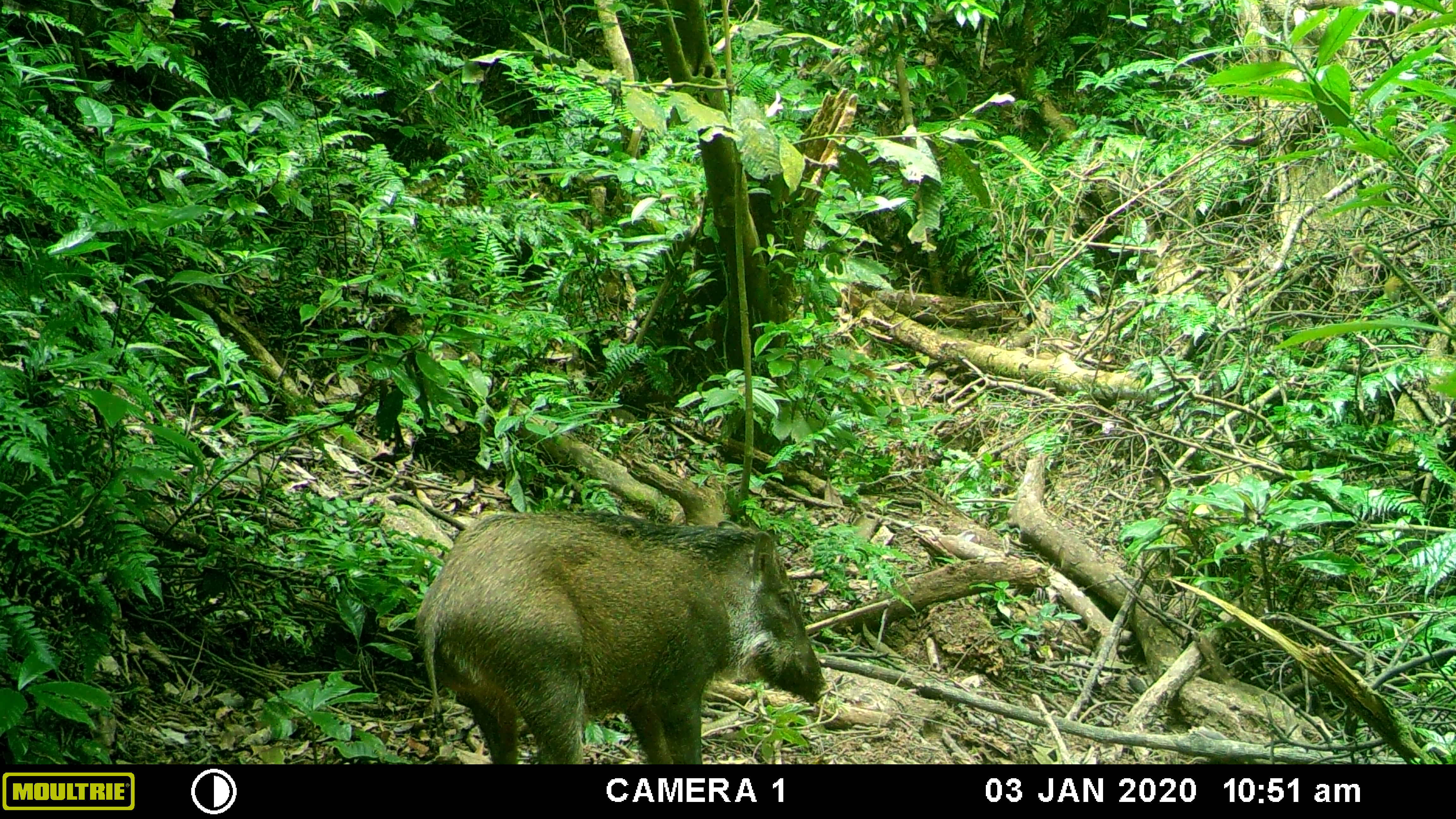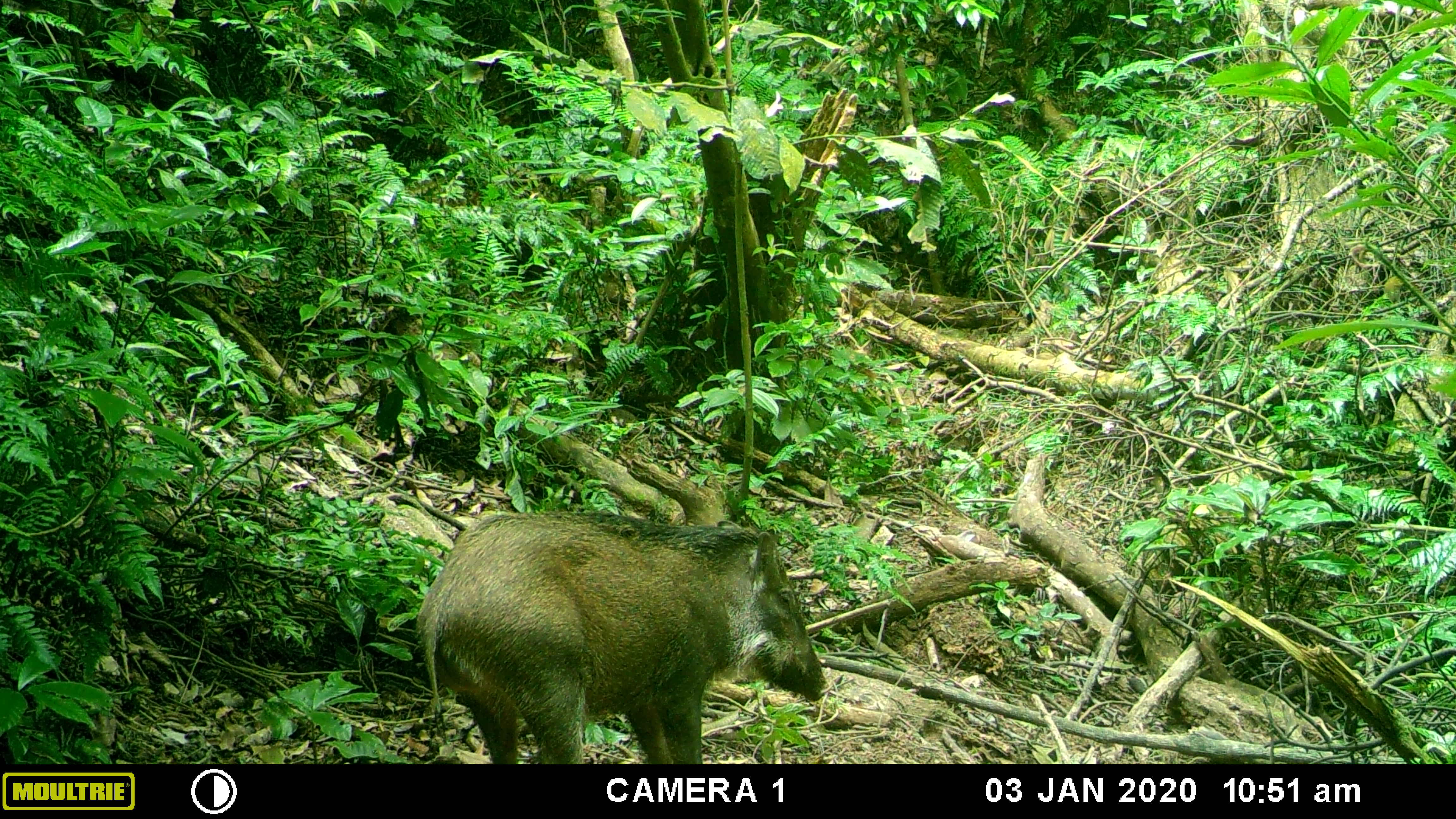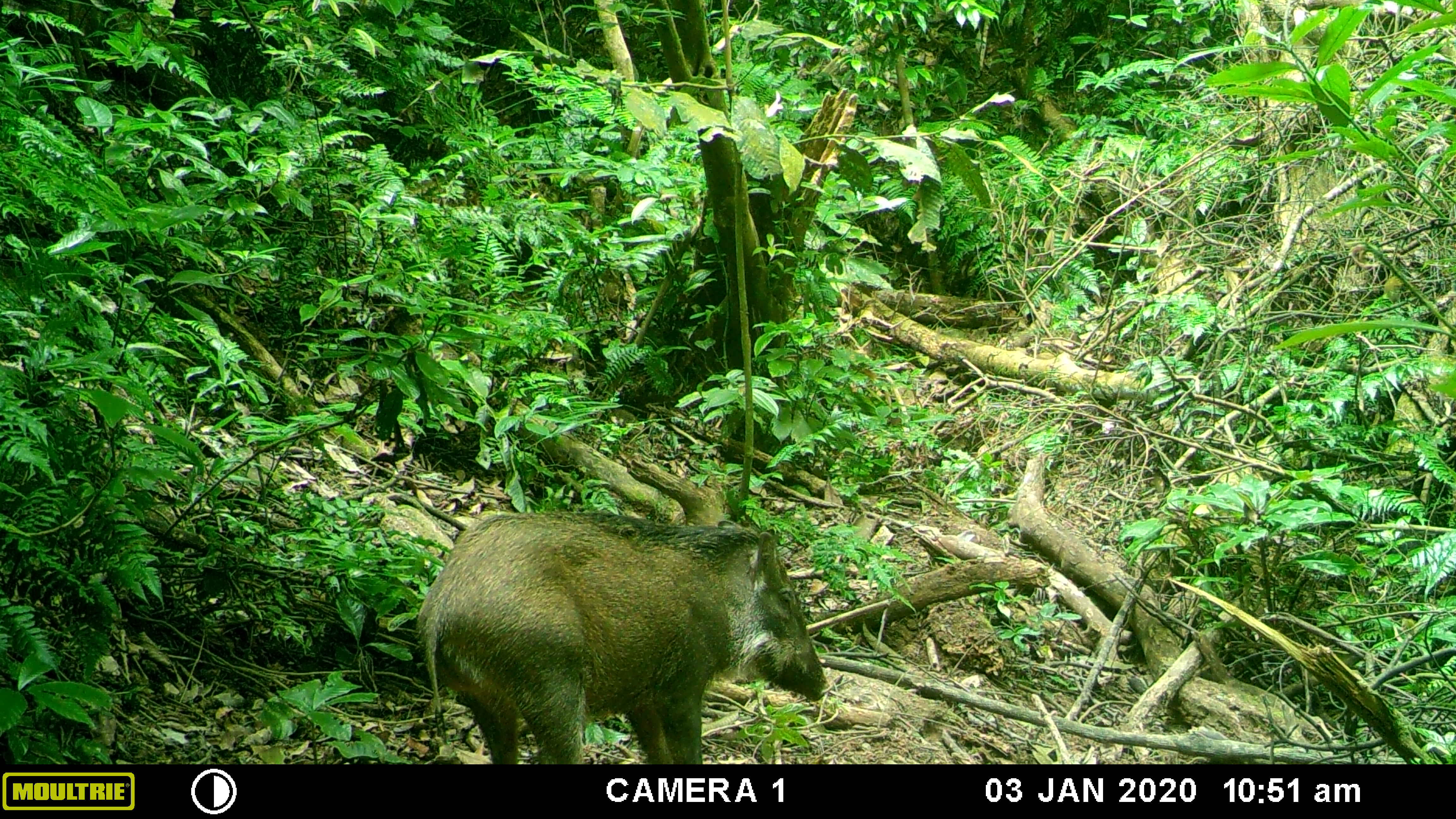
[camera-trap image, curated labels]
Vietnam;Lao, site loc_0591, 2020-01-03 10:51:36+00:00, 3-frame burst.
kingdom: Animalia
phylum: Chordata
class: Mammalia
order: Artiodactyla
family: Suidae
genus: Sus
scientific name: Sus scrofa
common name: eurasian wild pig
Eurasian wild pig (Sus scrofa). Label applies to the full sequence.